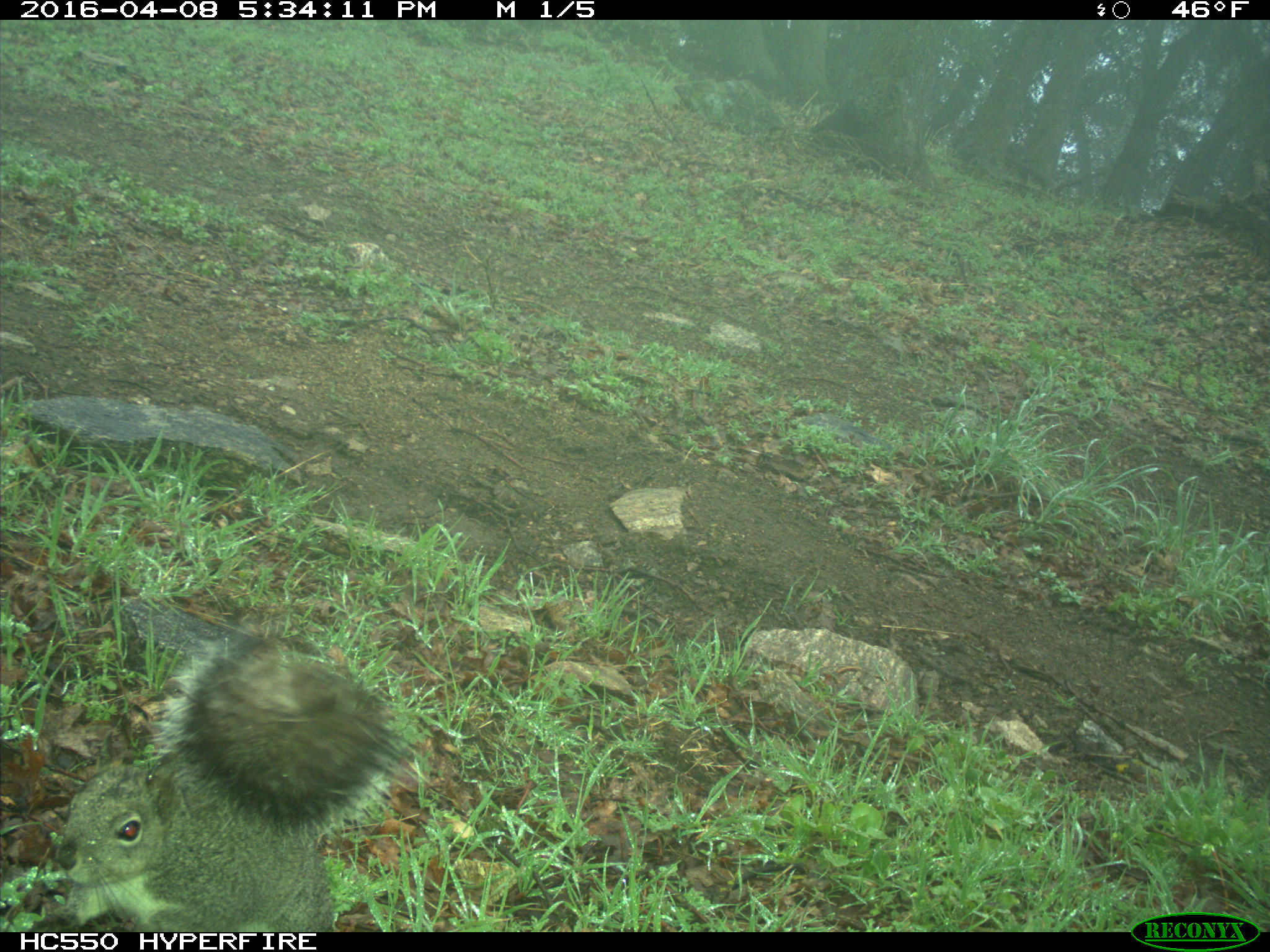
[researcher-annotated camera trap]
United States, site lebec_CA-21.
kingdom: Animalia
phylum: Chordata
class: Mammalia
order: Rodentia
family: Sciuridae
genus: Sciurus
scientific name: Sciurus carolinensis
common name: eastern gray squirrel